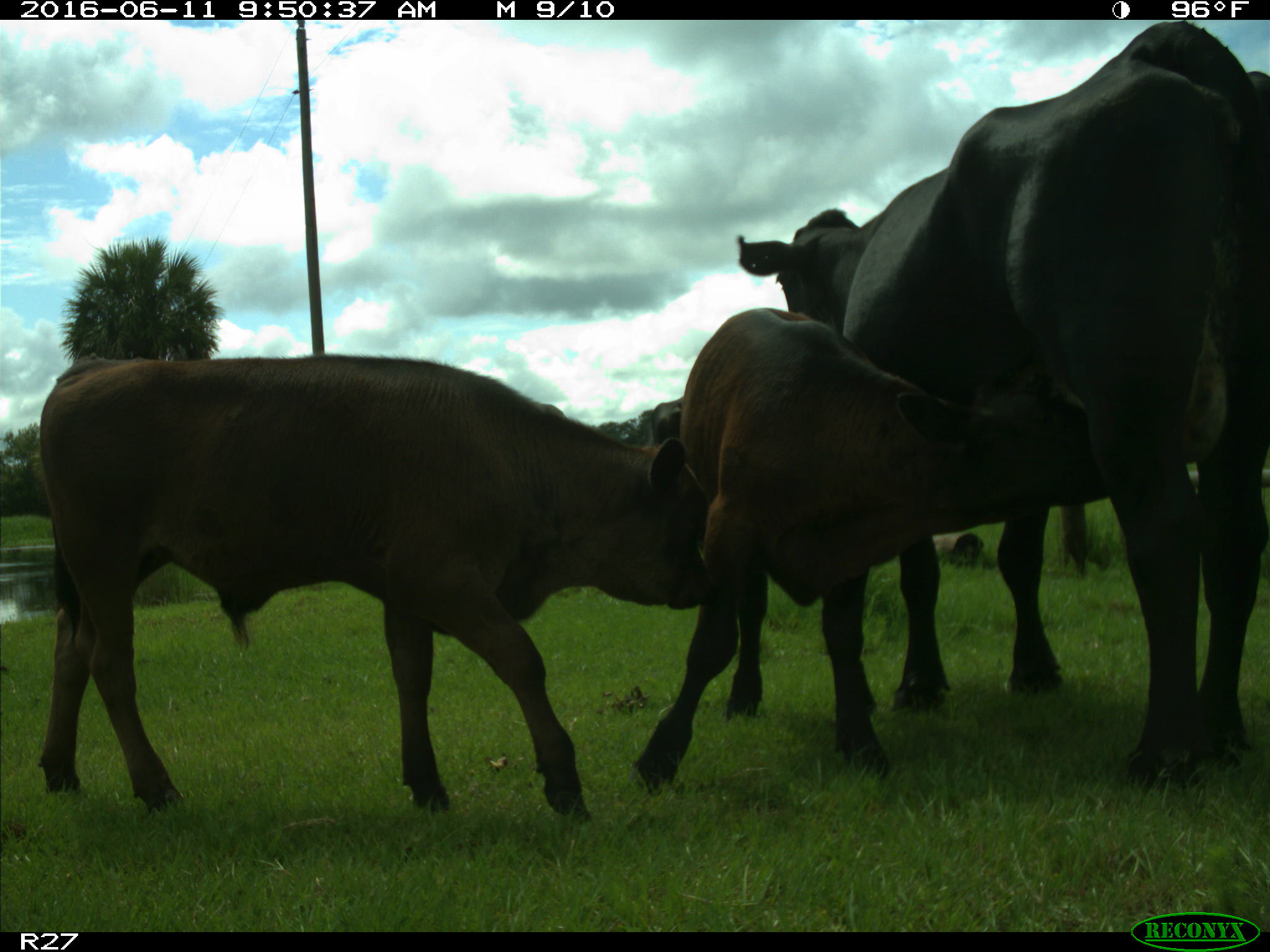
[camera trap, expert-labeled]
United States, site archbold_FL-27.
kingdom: Animalia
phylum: Chordata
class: Mammalia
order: Artiodactyla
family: Bovidae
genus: Bos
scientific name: Bos taurus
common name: domestic cow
Bos taurus (domestic cow).